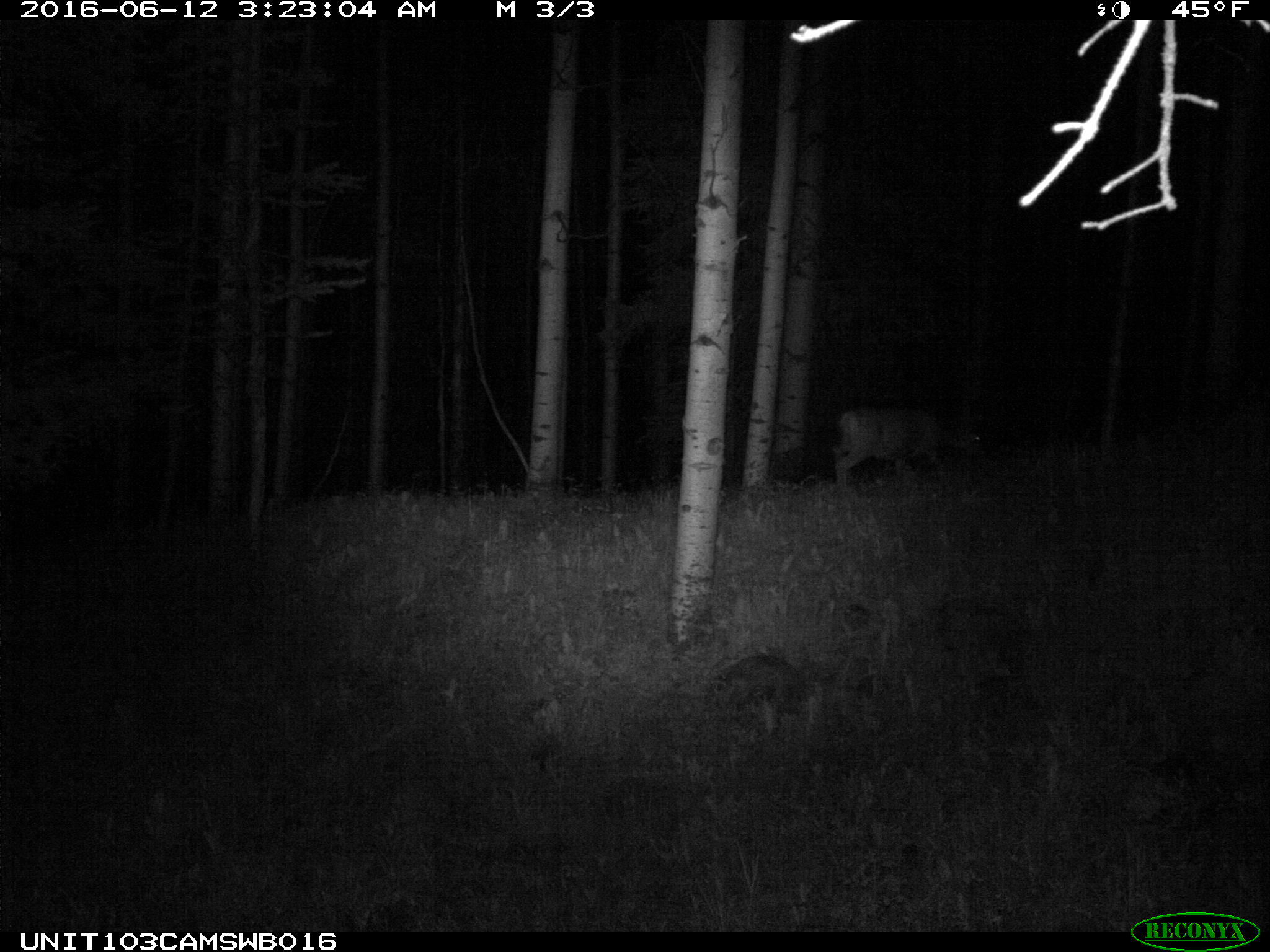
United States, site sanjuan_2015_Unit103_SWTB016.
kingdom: Animalia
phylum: Chordata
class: Mammalia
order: Artiodactyla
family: Cervidae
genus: Odocoileus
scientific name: Odocoileus hemionus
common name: mule deer